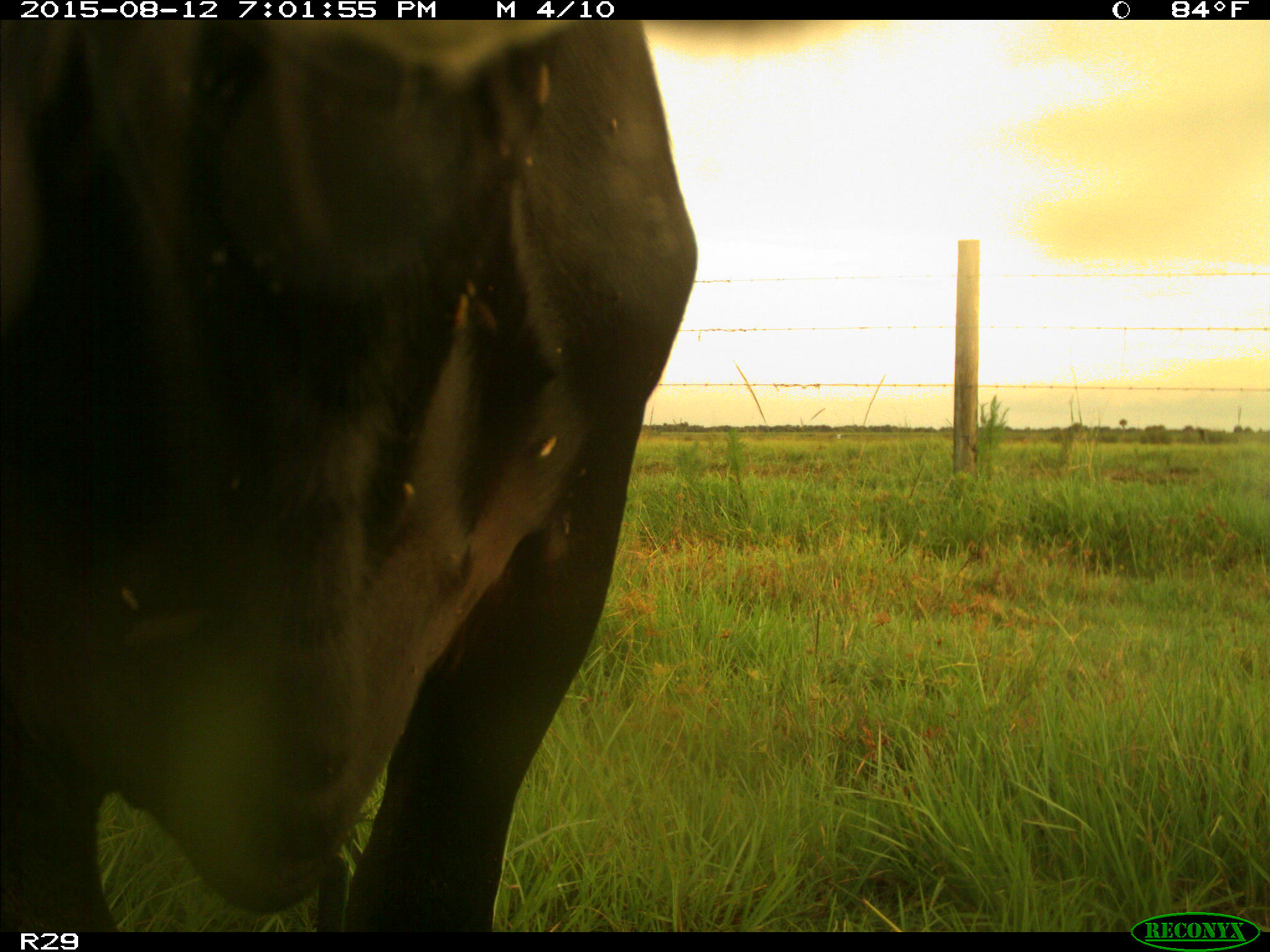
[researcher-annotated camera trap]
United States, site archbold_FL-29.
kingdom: Animalia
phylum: Chordata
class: Mammalia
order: Artiodactyla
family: Bovidae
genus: Bos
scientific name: Bos taurus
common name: domestic cow